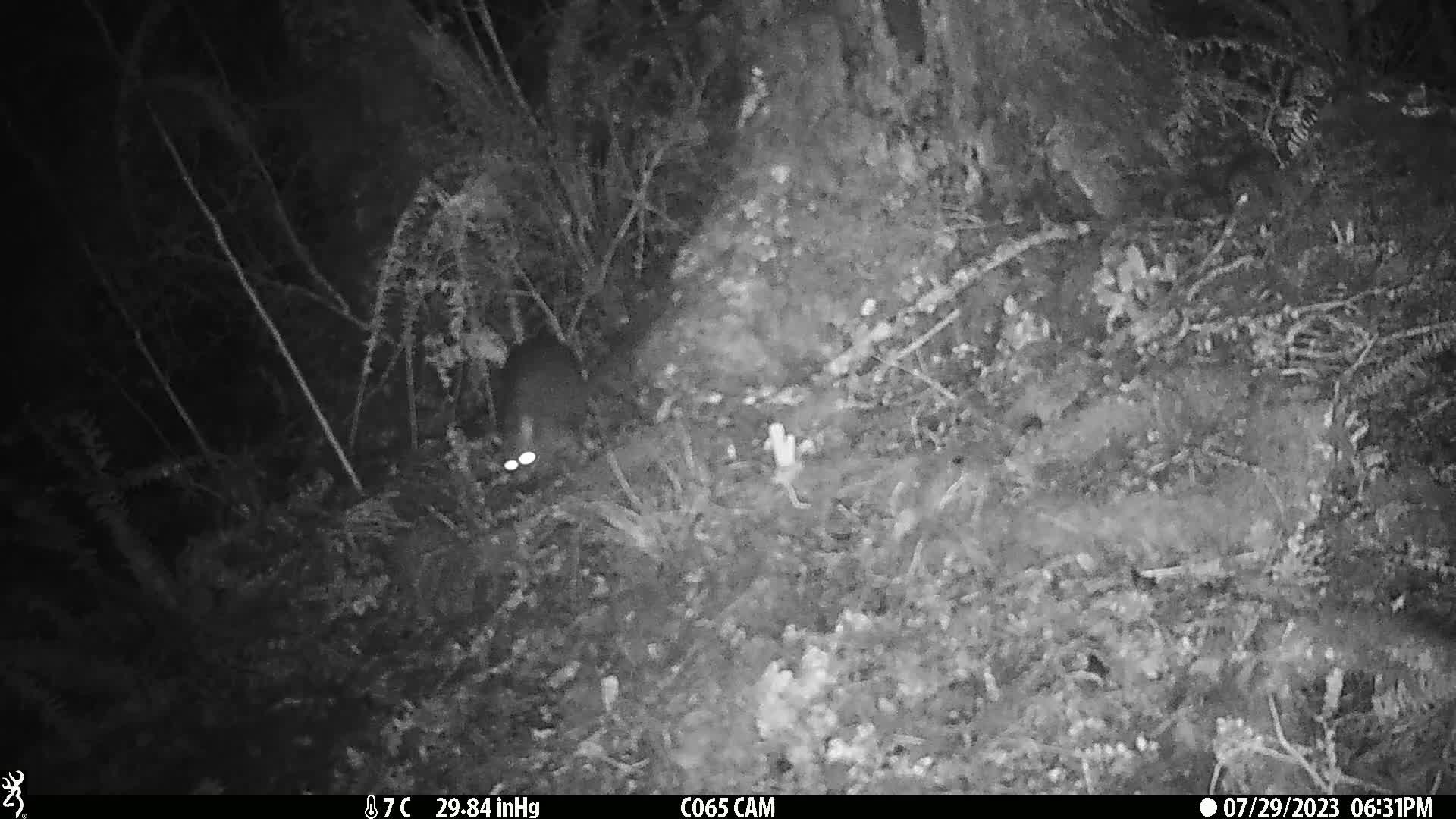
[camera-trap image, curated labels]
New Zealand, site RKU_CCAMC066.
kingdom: Animalia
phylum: Chordata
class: Mammalia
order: Diprotodontia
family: Phalangeridae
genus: Trichosurus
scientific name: Trichosurus vulpecula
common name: common brushtail possum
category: possum